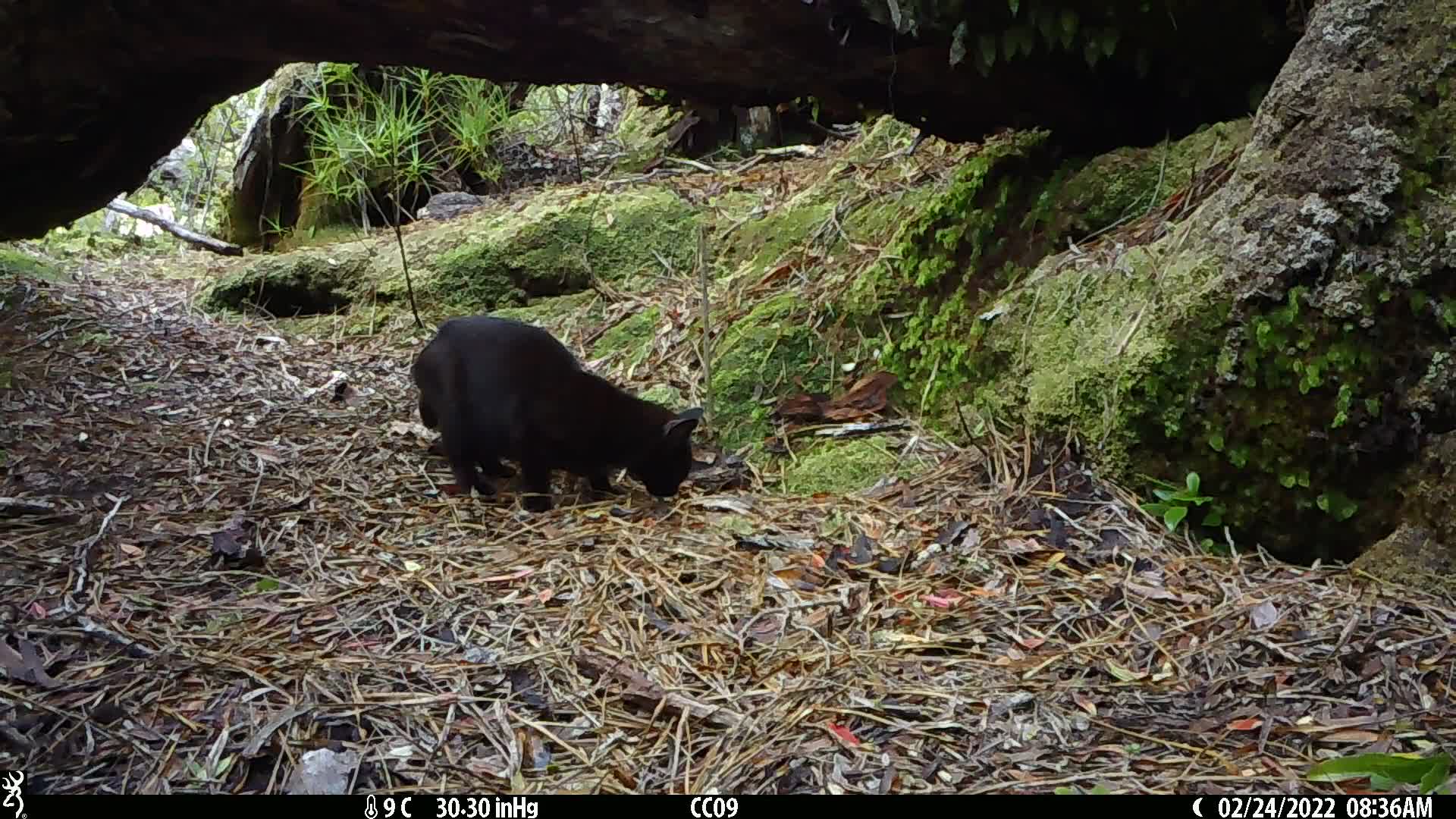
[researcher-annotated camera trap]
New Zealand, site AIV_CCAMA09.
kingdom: Animalia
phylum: Chordata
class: Mammalia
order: Carnivora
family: Felidae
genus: Felis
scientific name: Felis catus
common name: domestic cat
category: cat